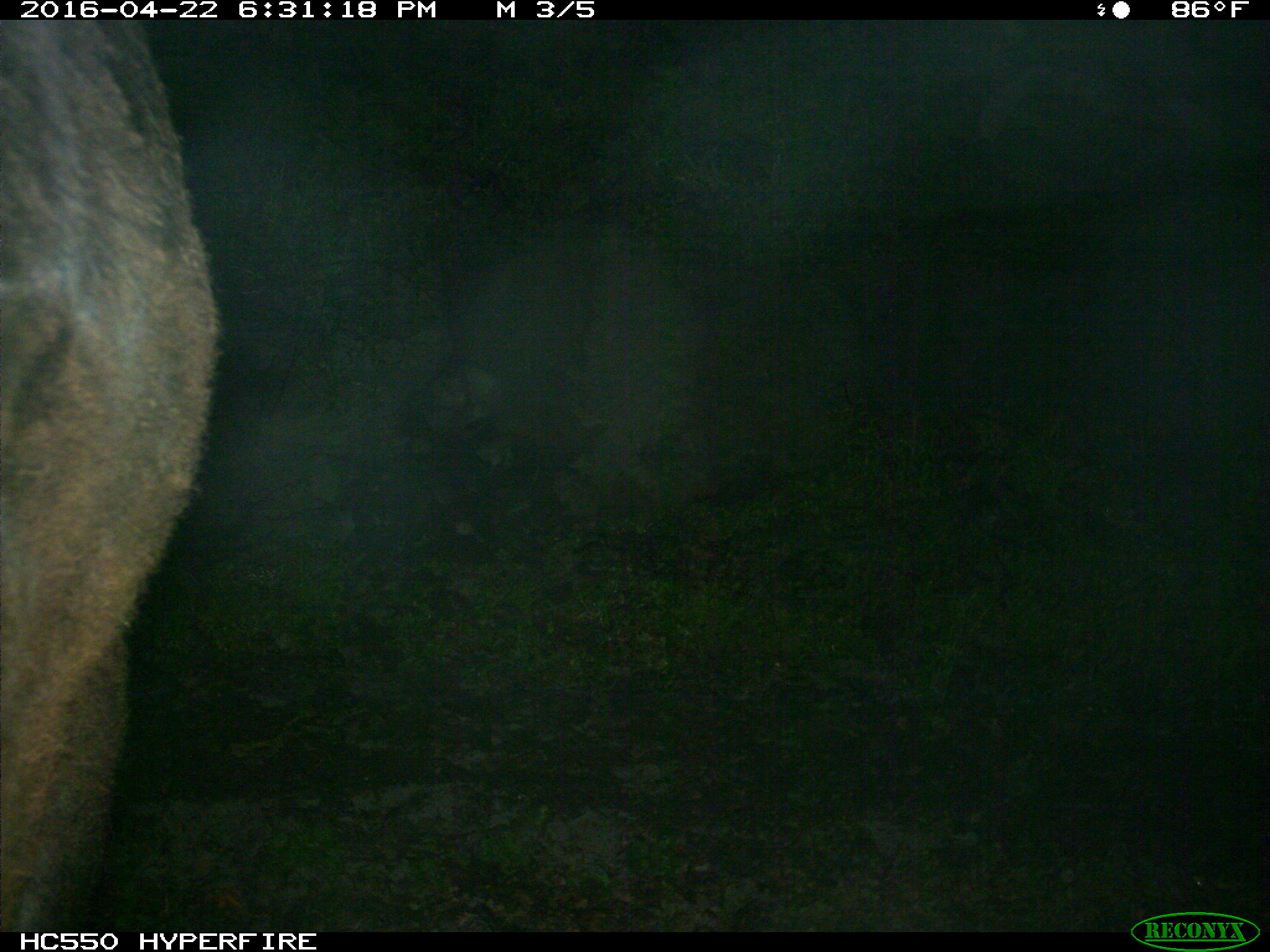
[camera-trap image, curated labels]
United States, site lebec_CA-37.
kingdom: Animalia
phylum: Chordata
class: Mammalia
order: Artiodactyla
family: Bovidae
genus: Bos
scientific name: Bos taurus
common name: domestic cow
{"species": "Bos taurus (domestic cow)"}